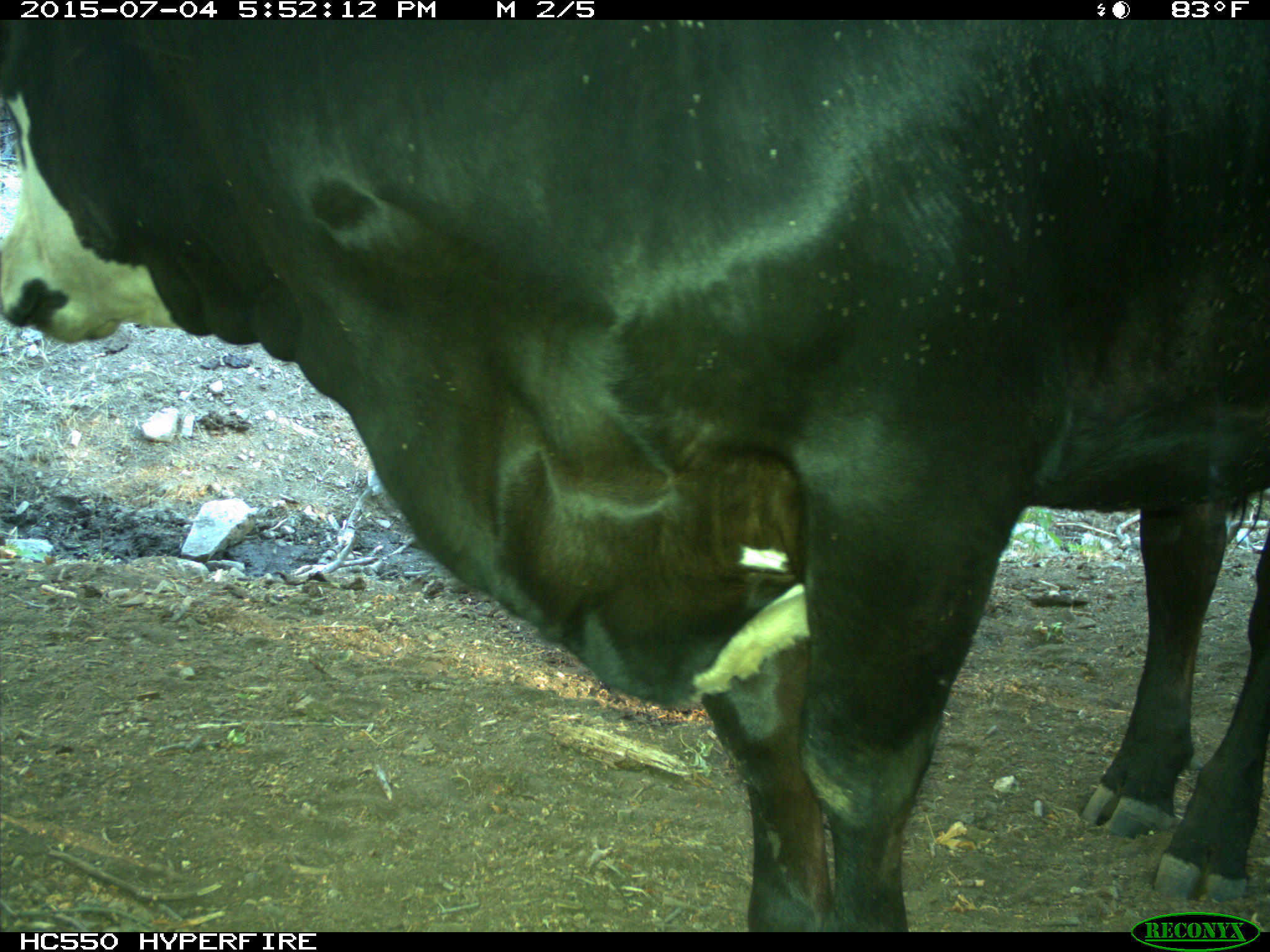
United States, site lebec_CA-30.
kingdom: Animalia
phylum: Chordata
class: Mammalia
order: Artiodactyla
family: Bovidae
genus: Bos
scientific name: Bos taurus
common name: domestic cow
Bos taurus (domestic cow).